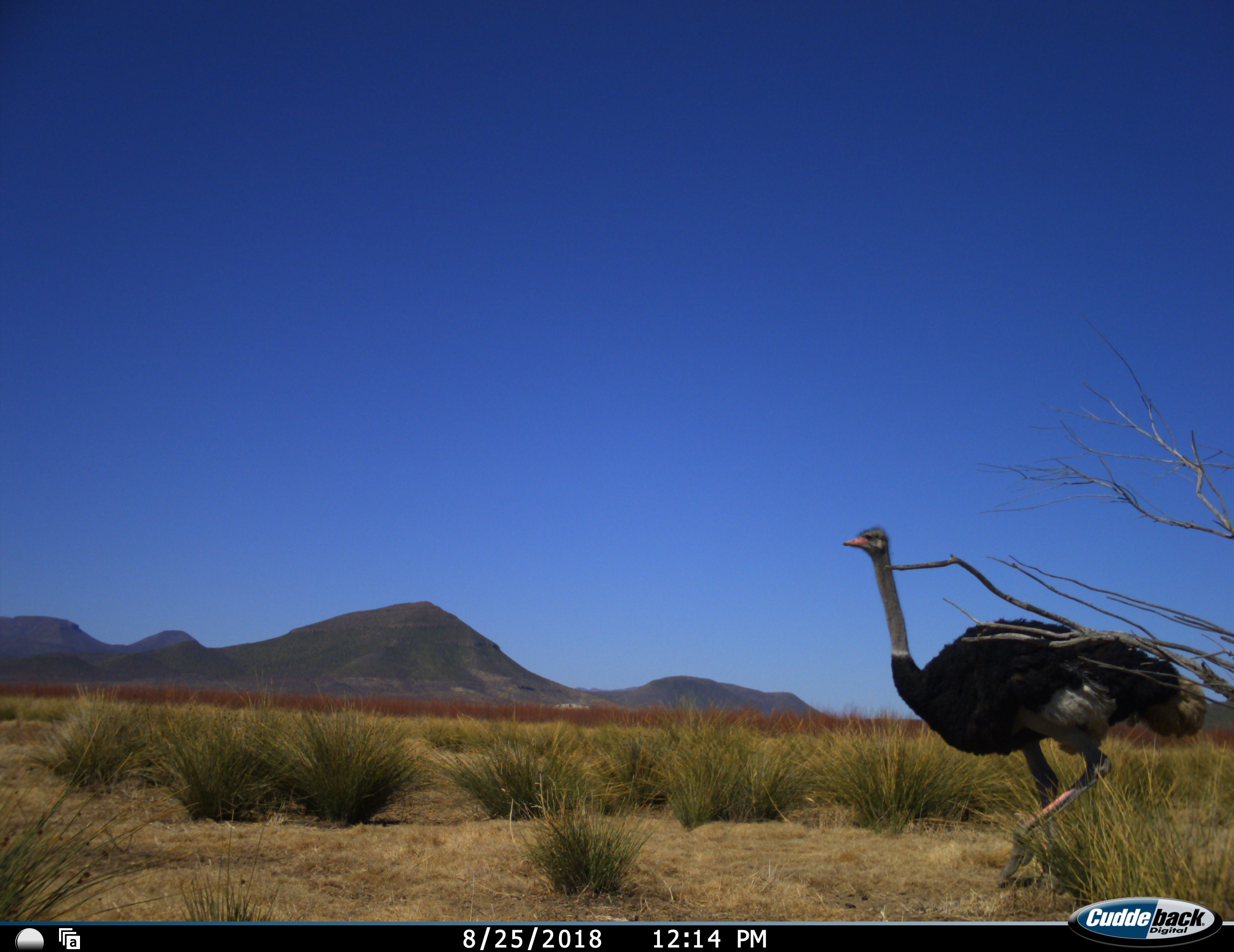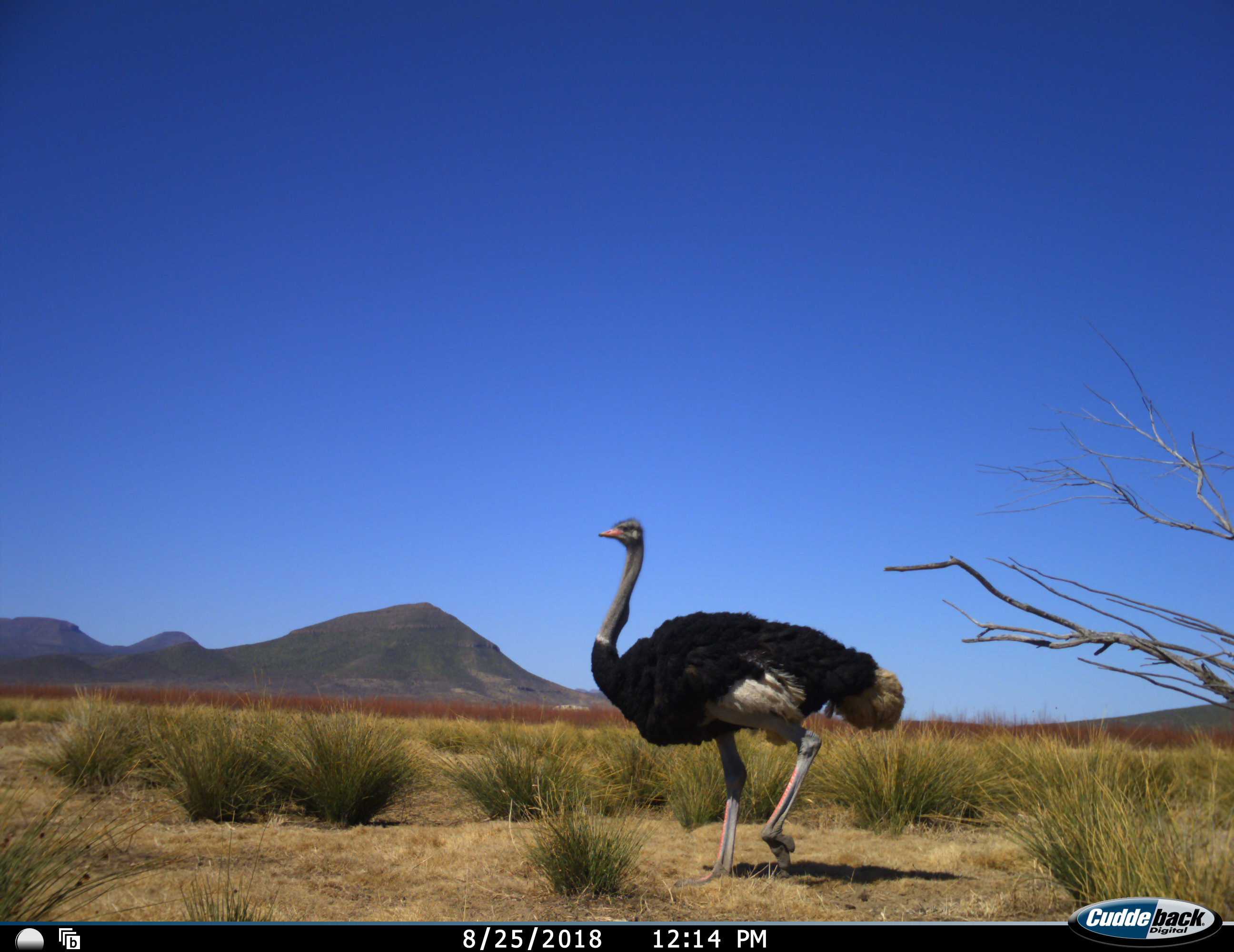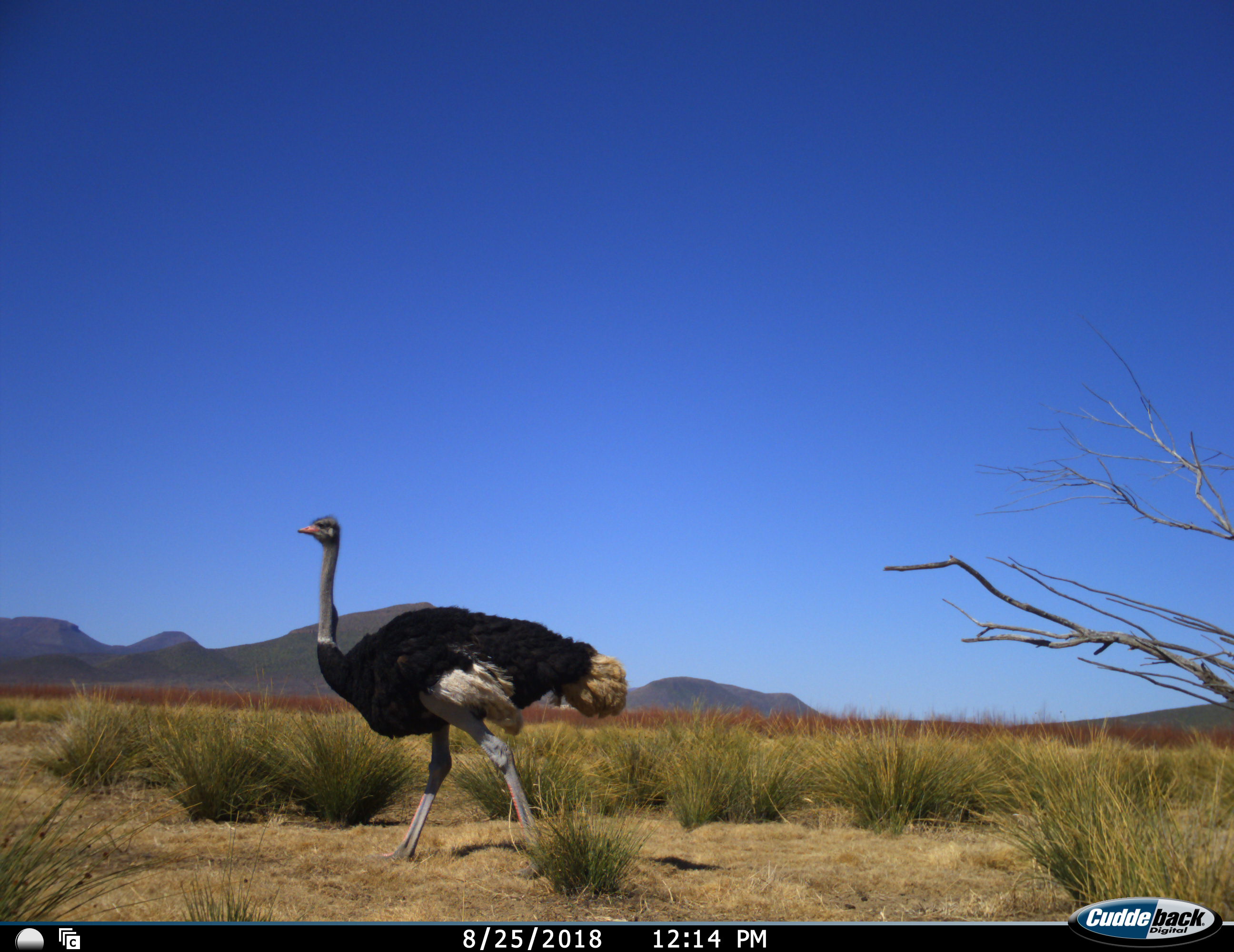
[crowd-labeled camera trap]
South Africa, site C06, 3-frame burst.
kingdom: Animalia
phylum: Chordata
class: Aves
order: Struthioniformes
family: Struthionidae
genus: Struthio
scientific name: Struthio camelus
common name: ostrich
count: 1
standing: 0%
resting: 0%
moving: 100%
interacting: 0%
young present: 0%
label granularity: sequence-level